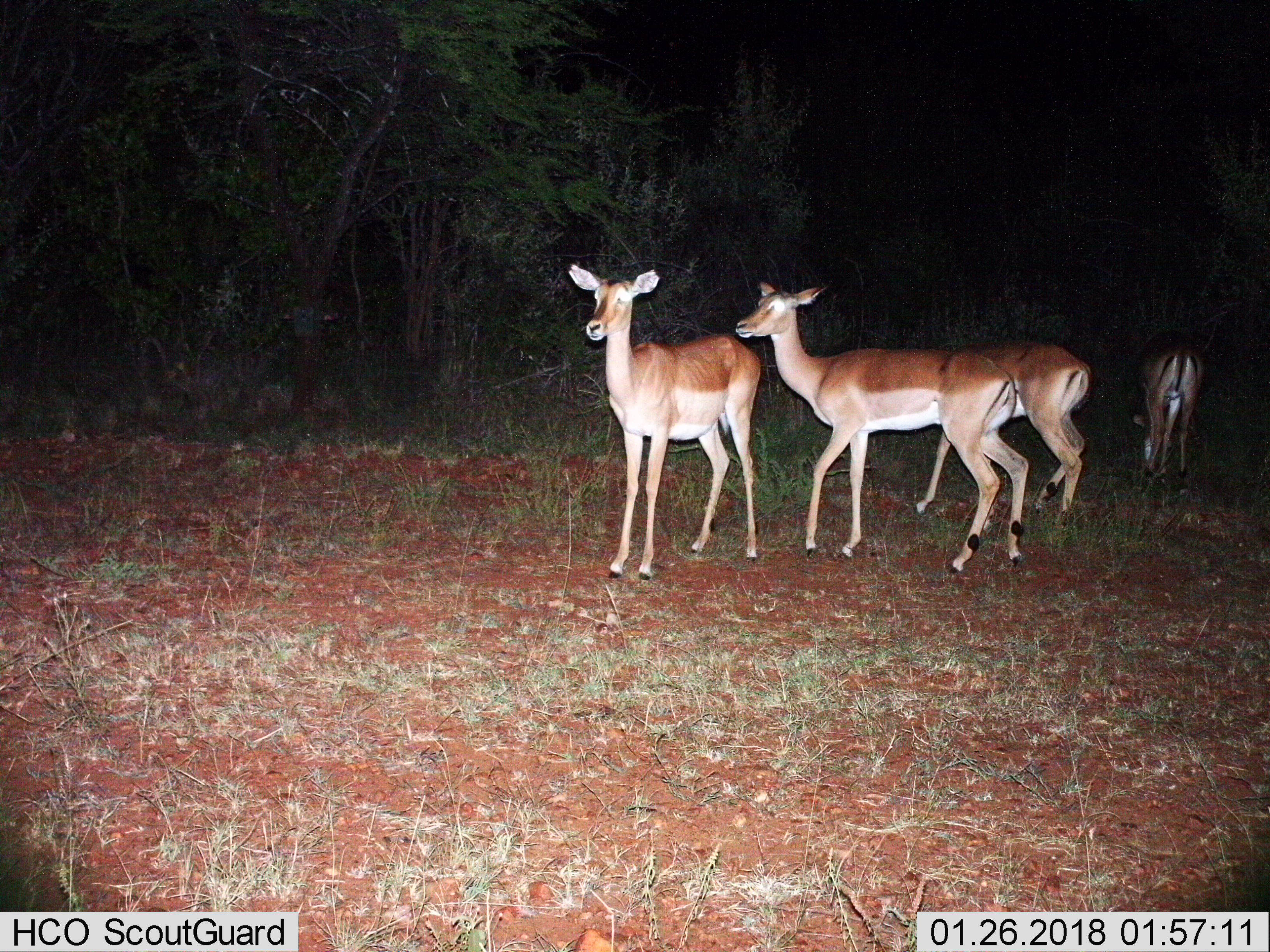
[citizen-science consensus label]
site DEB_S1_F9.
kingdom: Animalia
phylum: Chordata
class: Mammalia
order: Artiodactyla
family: Bovidae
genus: Aepyceros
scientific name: Aepyceros melampus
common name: impala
Impala (Aepyceros melampus), count 4. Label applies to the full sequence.